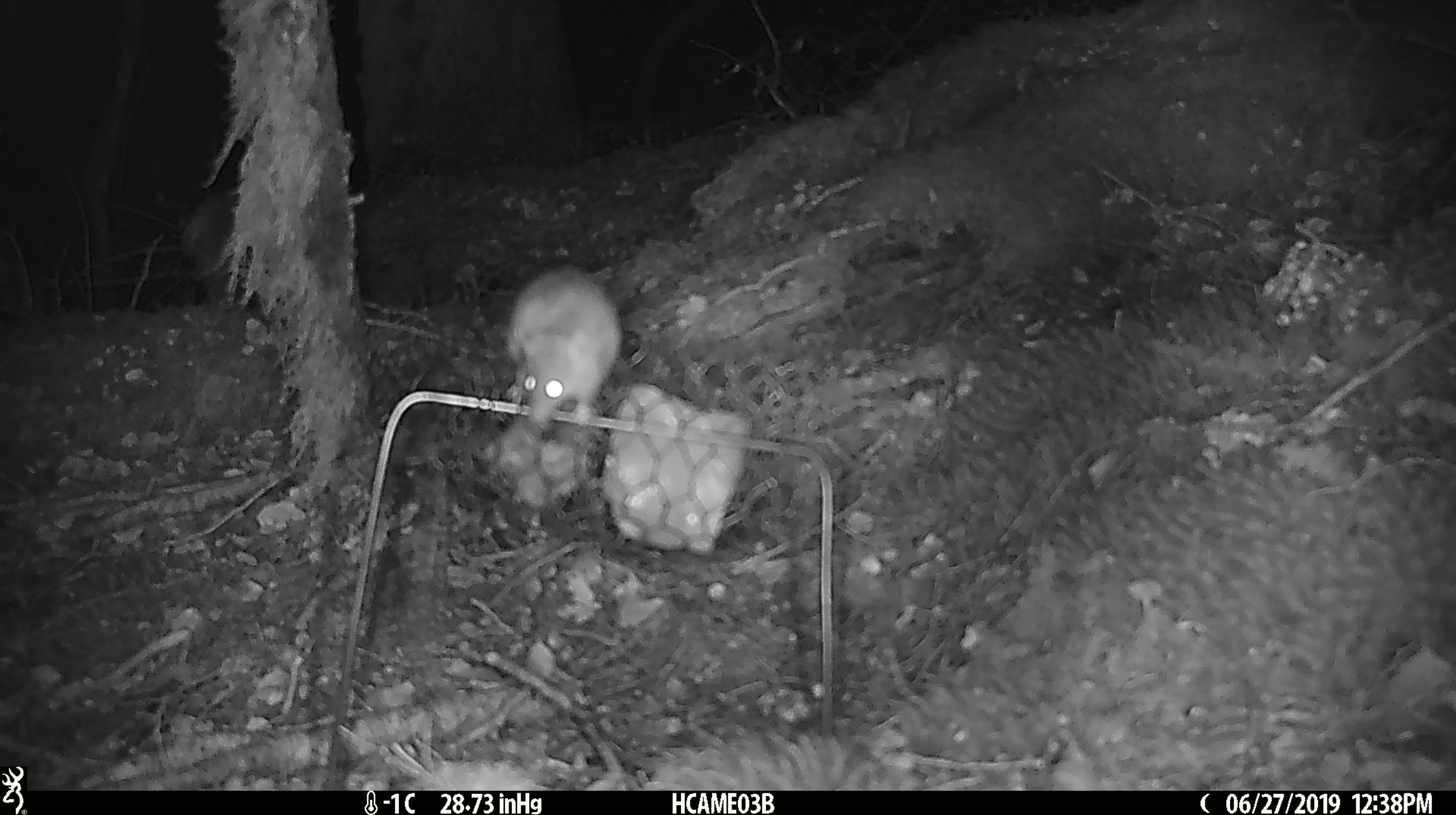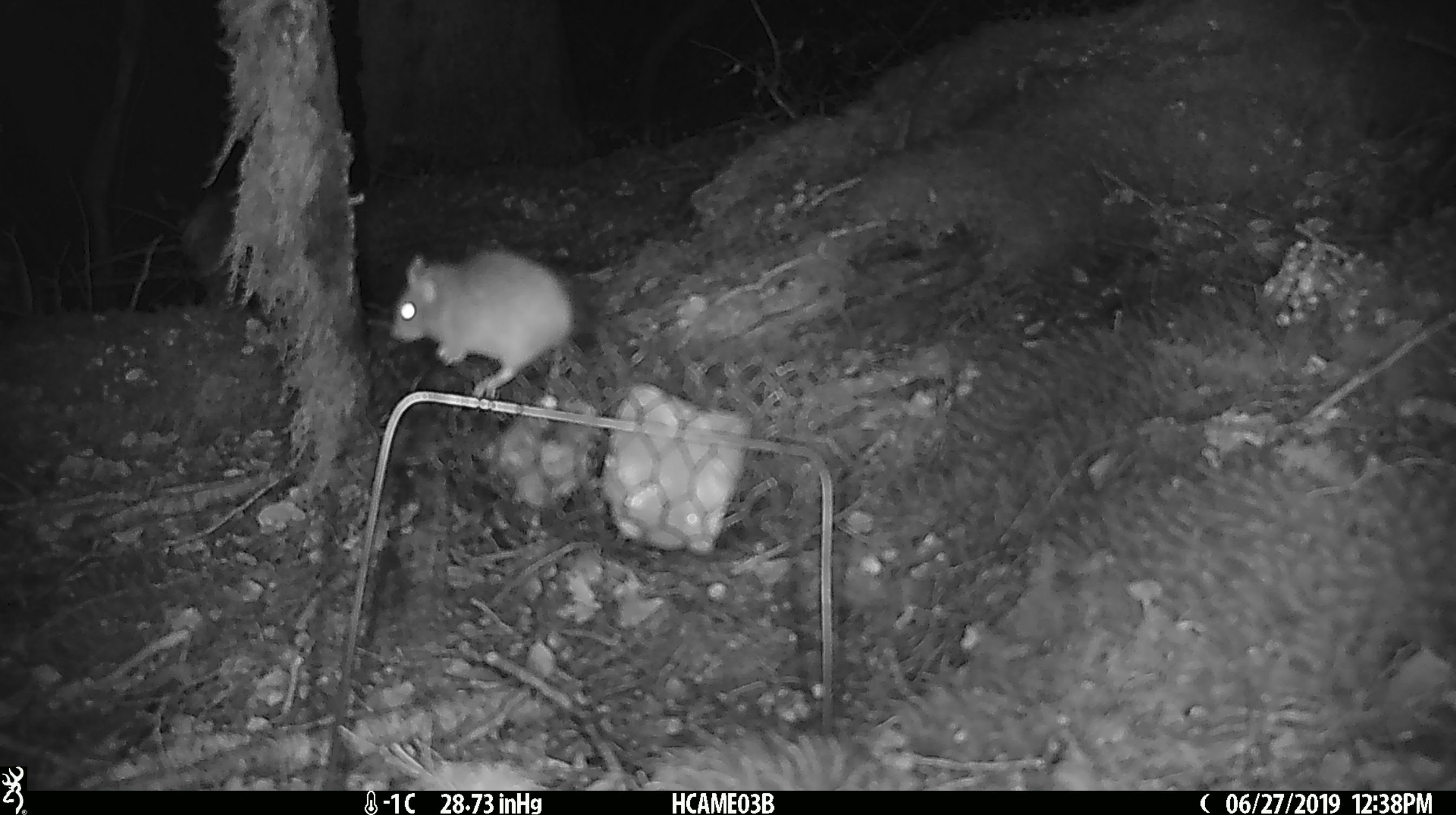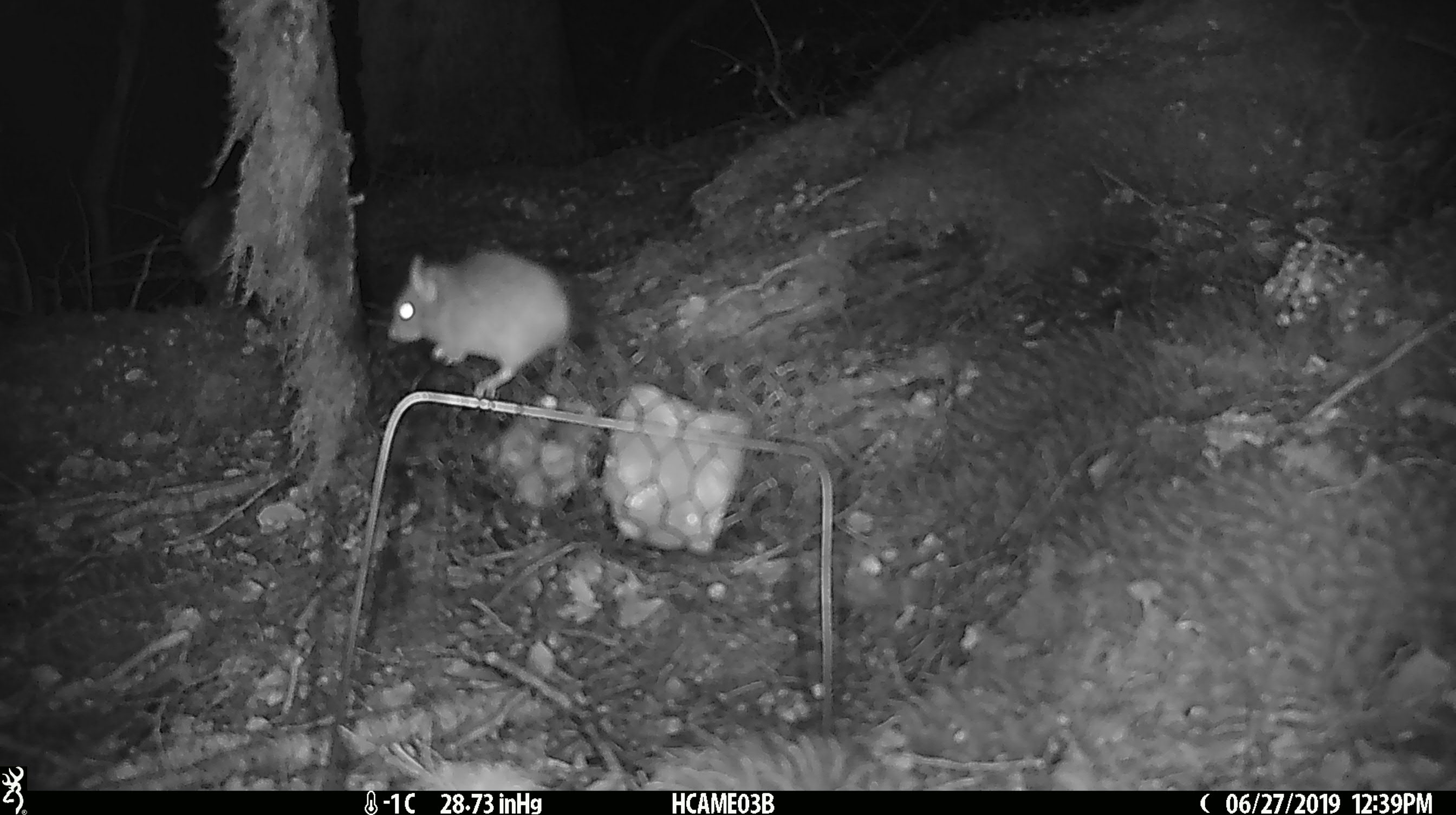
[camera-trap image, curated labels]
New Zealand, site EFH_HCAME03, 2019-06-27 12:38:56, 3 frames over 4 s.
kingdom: Animalia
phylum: Chordata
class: Mammalia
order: Rodentia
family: Muridae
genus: Mus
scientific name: Mus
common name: mouse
Mouse (Mus).